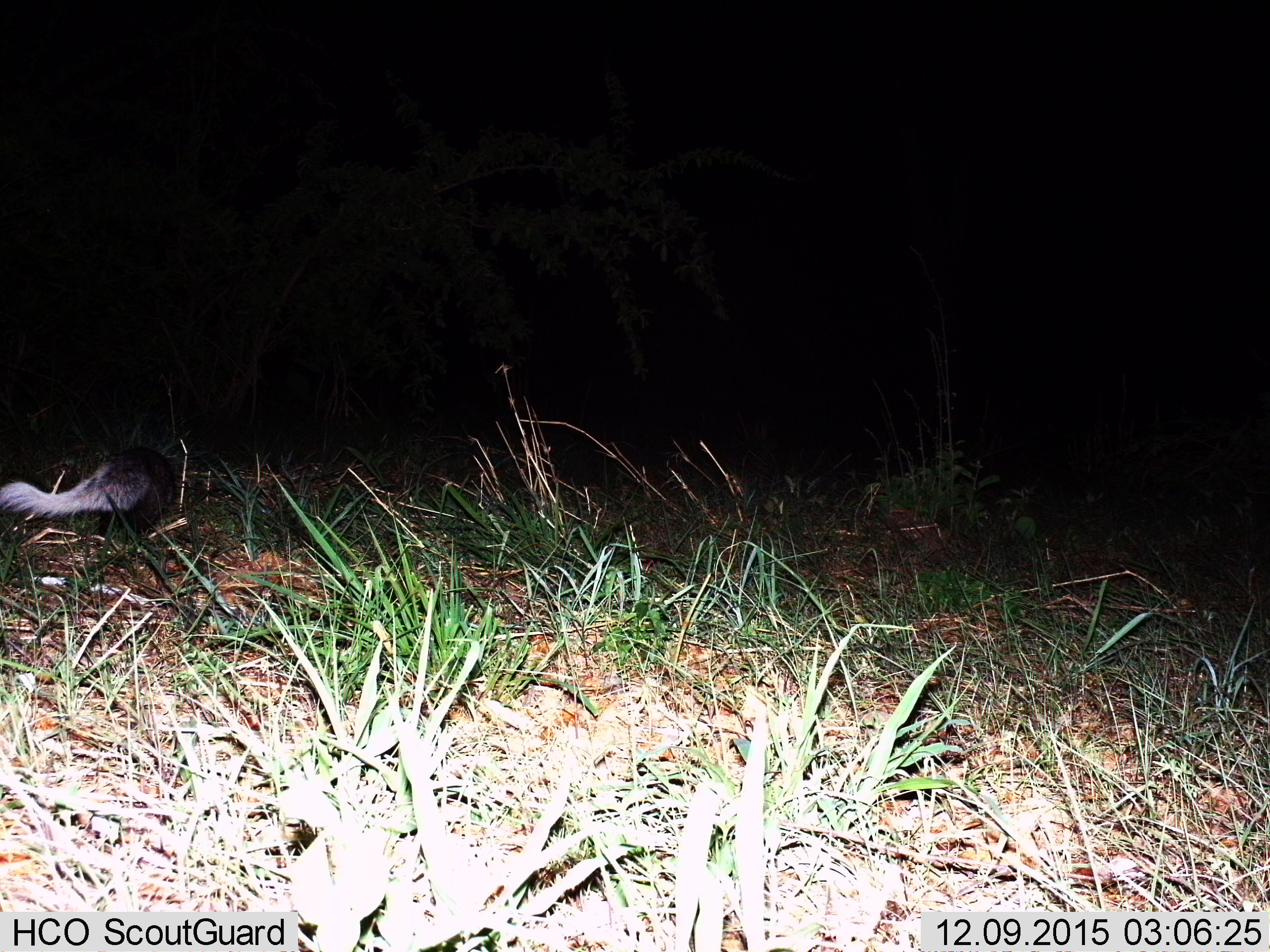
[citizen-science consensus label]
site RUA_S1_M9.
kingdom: Animalia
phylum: Chordata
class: Mammalia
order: Carnivora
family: Herpestidae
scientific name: Herpestidae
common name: mongoose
Mongoose (Herpestidae), count 1. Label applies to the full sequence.